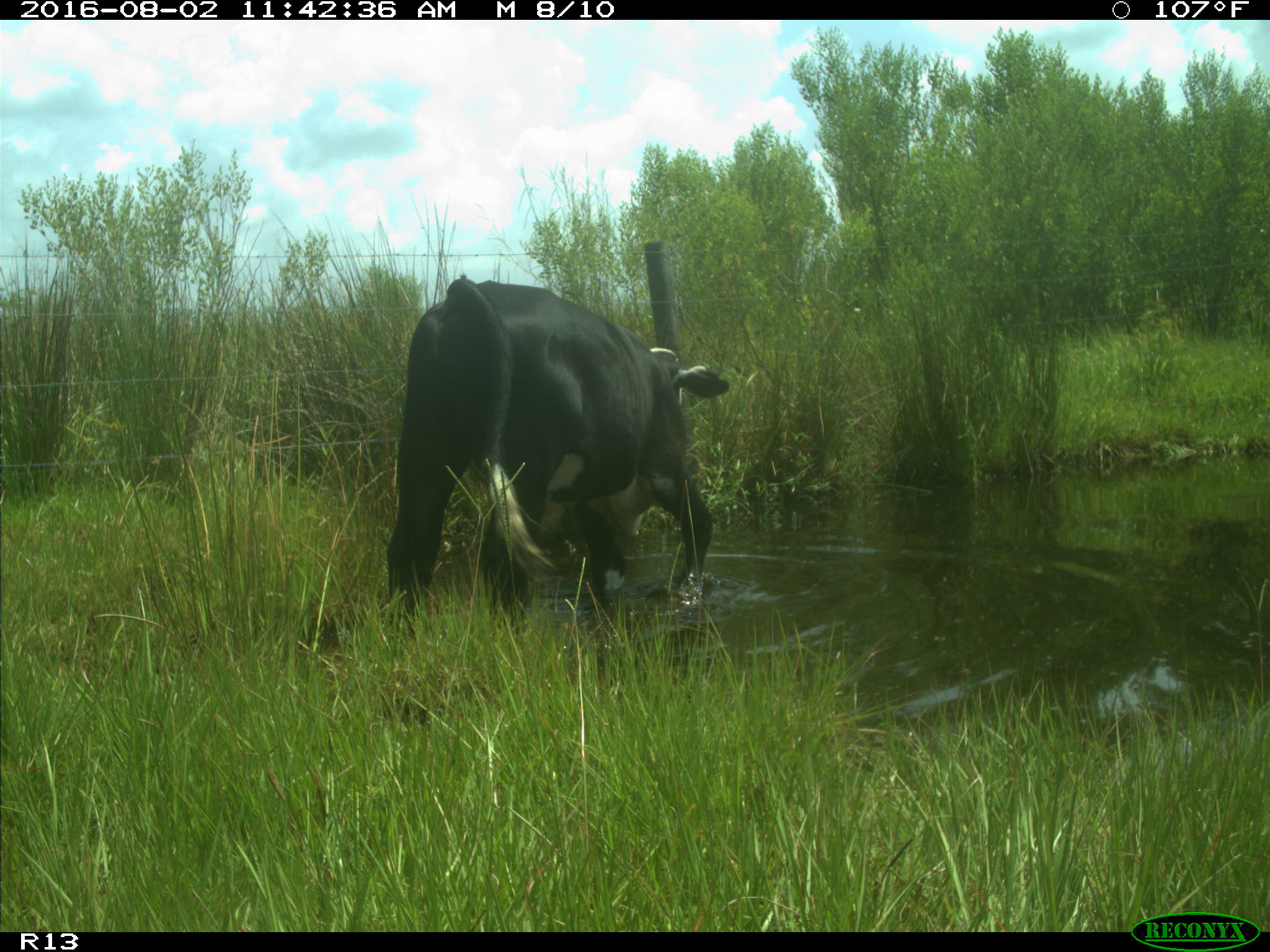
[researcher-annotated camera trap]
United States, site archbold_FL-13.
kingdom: Animalia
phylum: Chordata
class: Mammalia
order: Artiodactyla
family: Bovidae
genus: Bos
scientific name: Bos taurus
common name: domestic cow